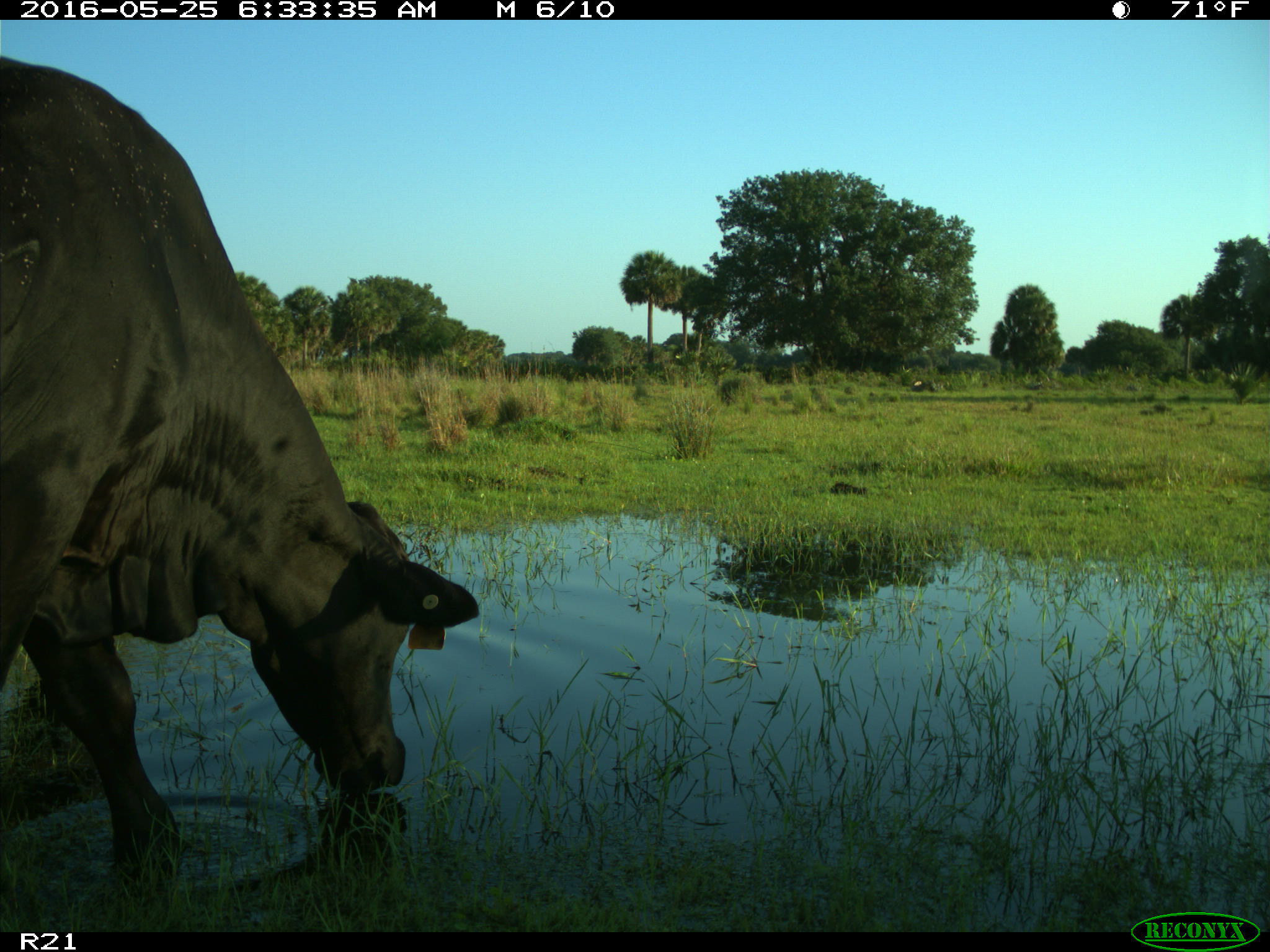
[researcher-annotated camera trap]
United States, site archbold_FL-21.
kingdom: Animalia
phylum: Chordata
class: Mammalia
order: Artiodactyla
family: Bovidae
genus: Bos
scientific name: Bos taurus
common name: domestic cow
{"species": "Bos taurus (domestic cow)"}